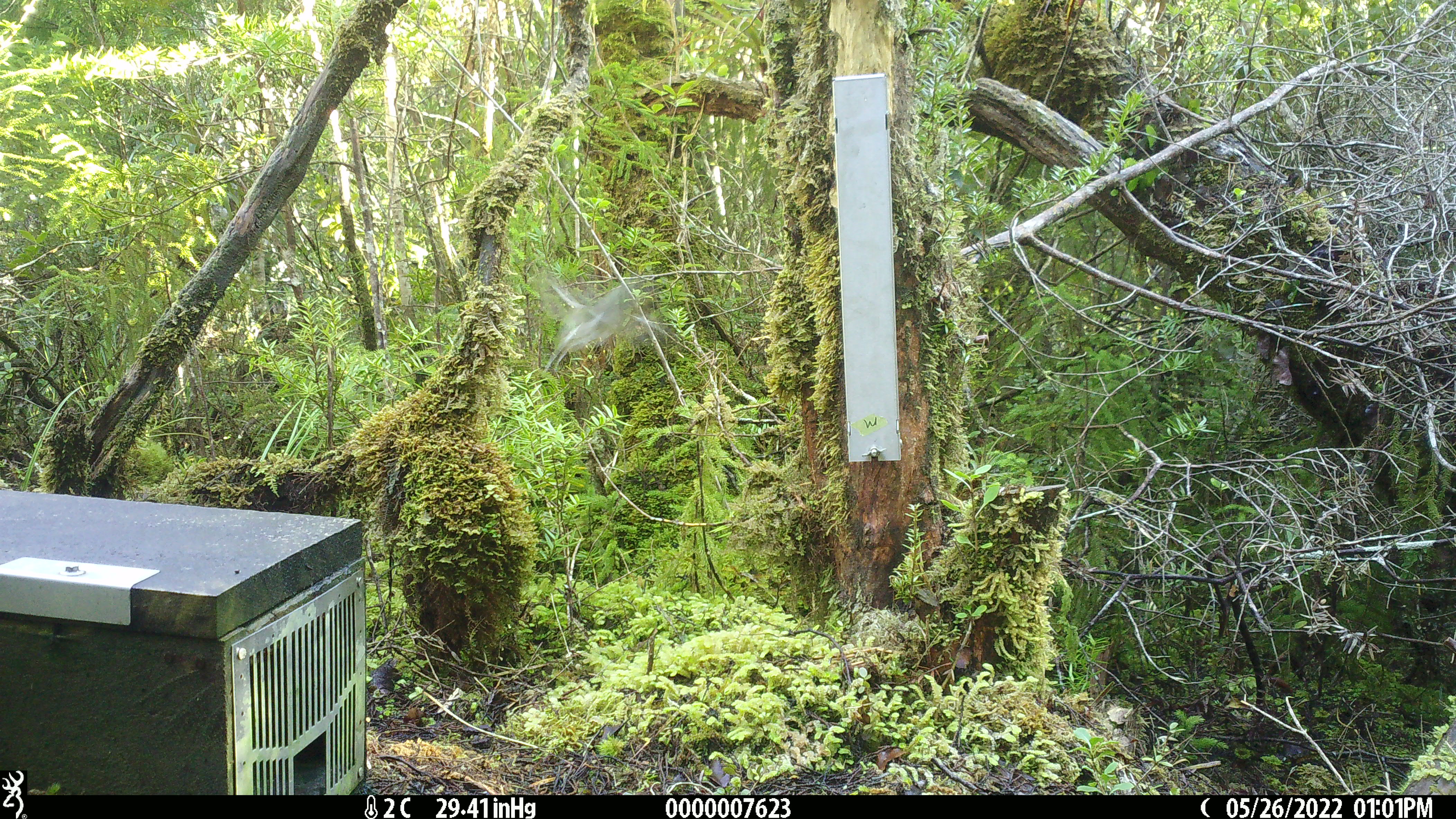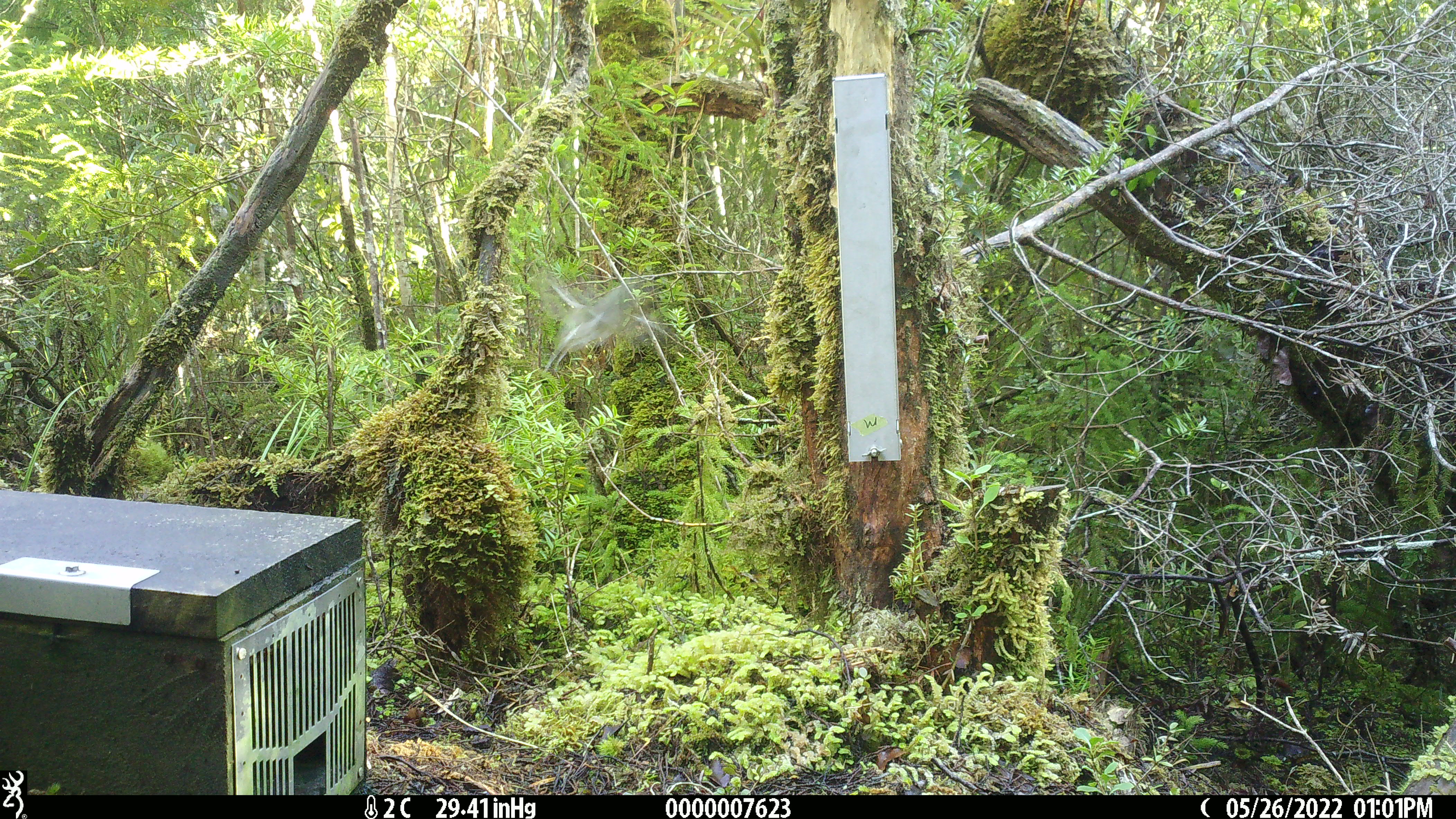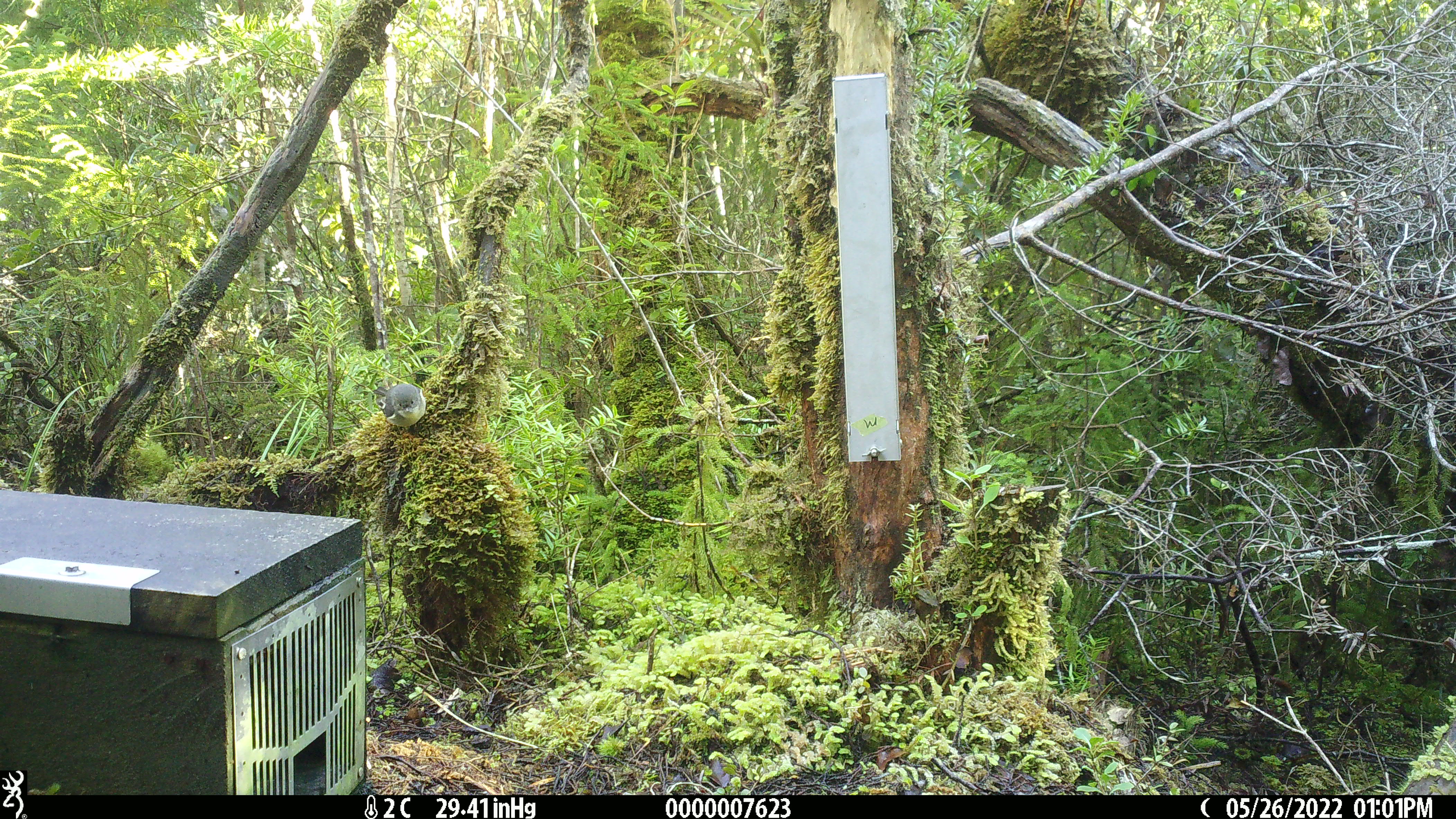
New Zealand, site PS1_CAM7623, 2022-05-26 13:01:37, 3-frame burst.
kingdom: Animalia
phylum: Chordata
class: Aves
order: Passeriformes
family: Petroicidae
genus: Petroica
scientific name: Petroica macrocephala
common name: tomtit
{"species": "tomtit (Petroica macrocephala)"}